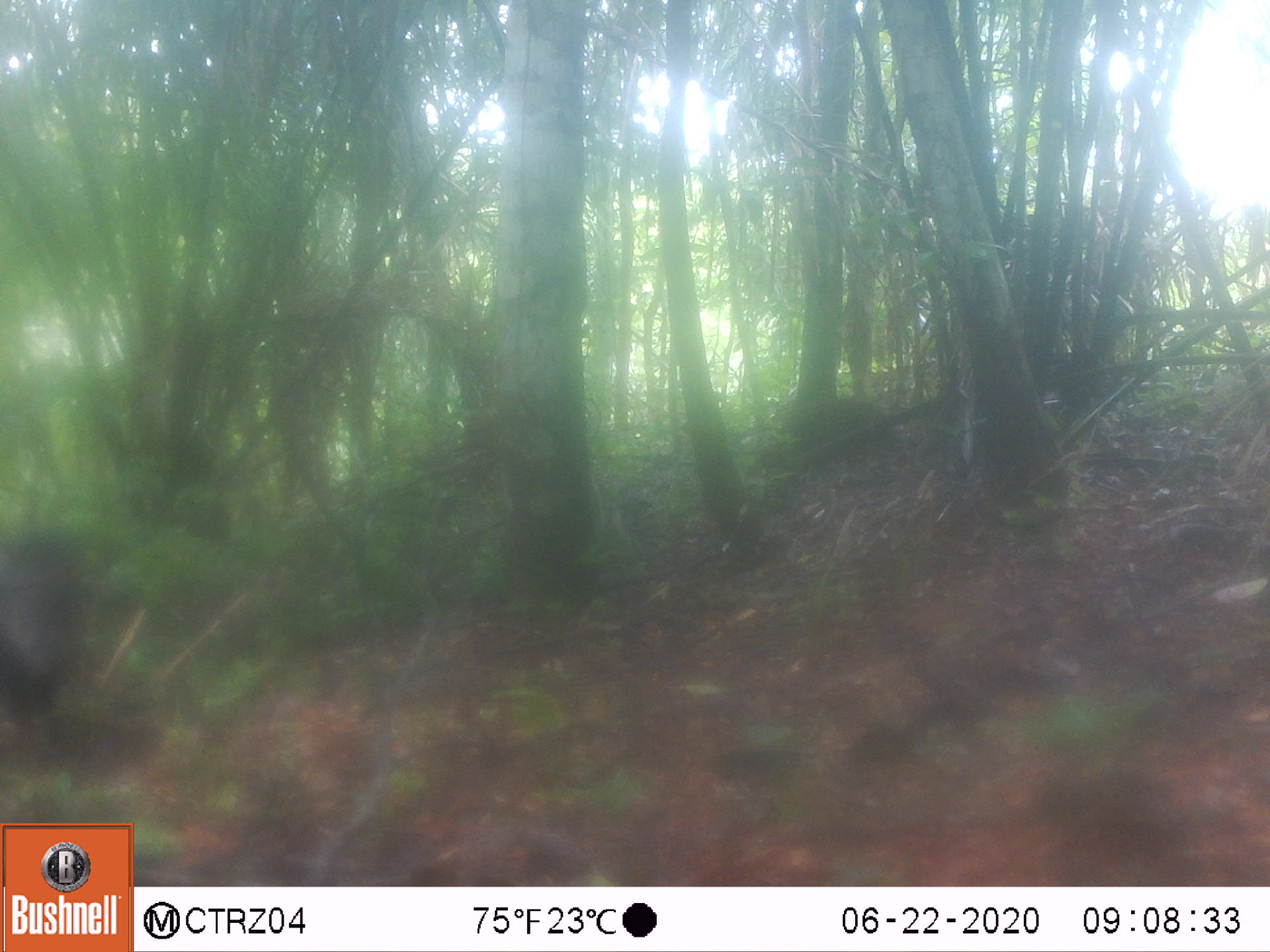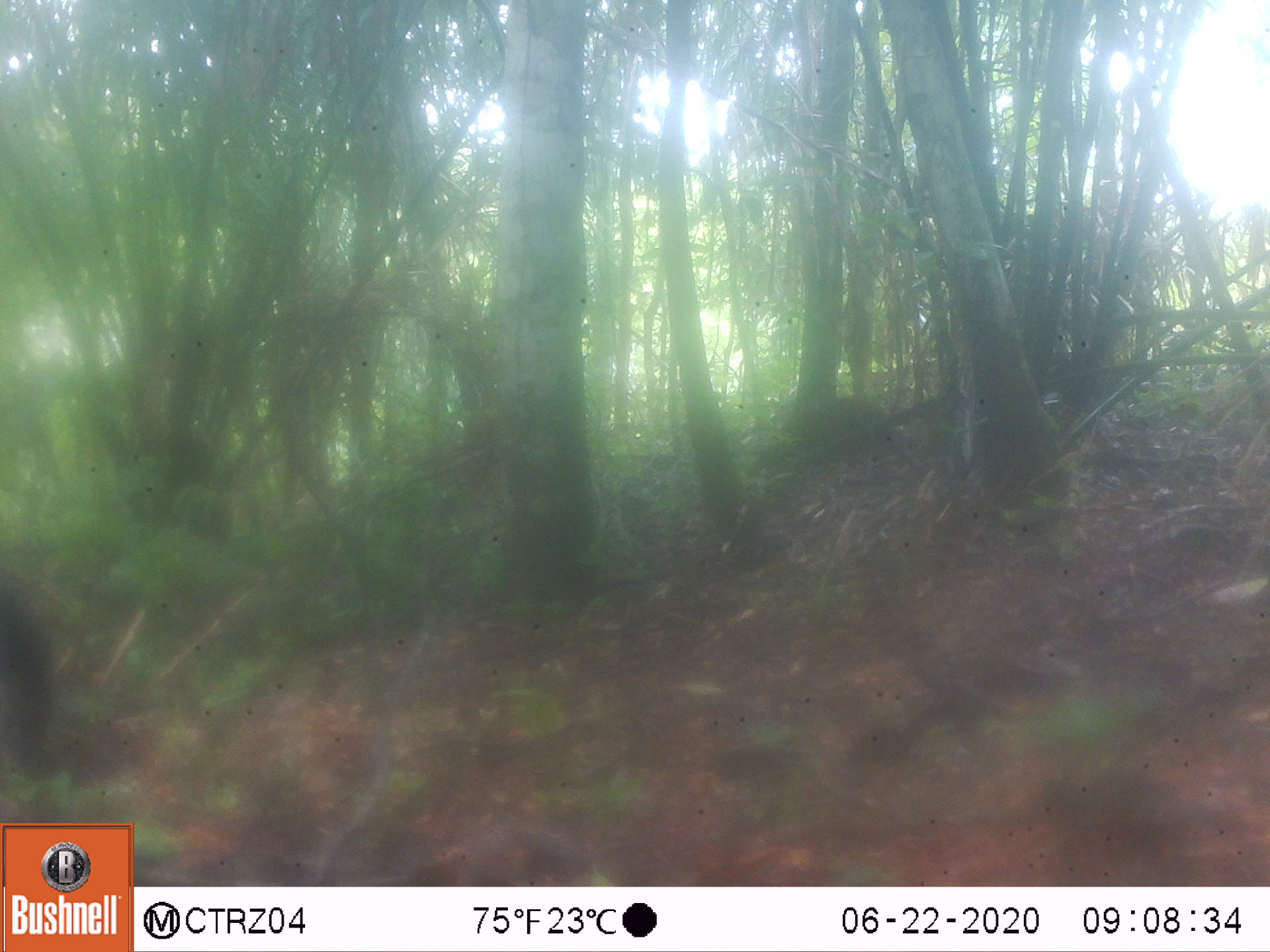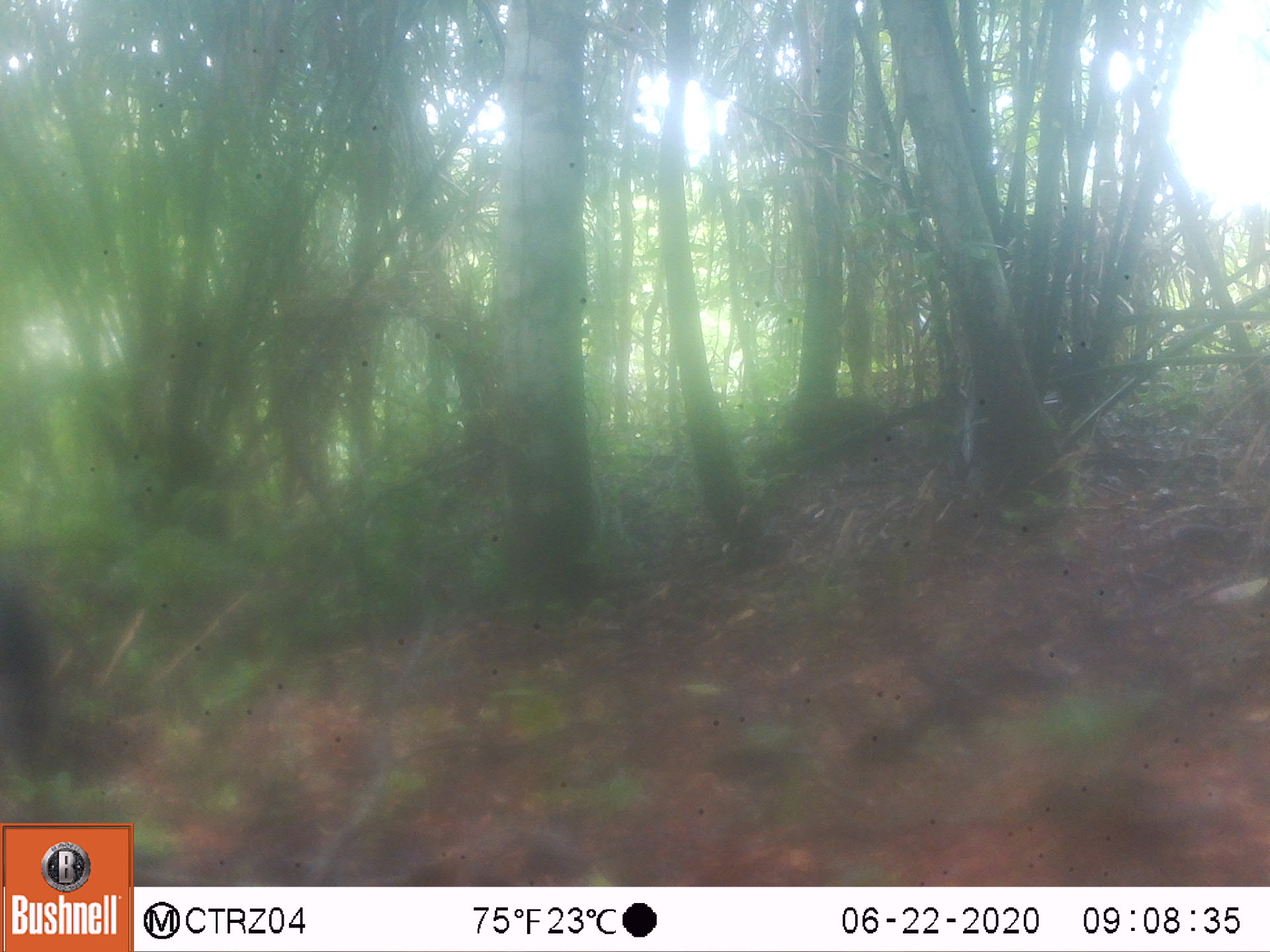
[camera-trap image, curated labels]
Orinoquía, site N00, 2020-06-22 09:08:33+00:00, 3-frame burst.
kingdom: Animalia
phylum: Chordata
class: Mammalia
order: Artiodactyla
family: Tayassuidae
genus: Pecari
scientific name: Pecari tajacu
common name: collared peccary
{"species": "collared peccary (Pecari tajacu)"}